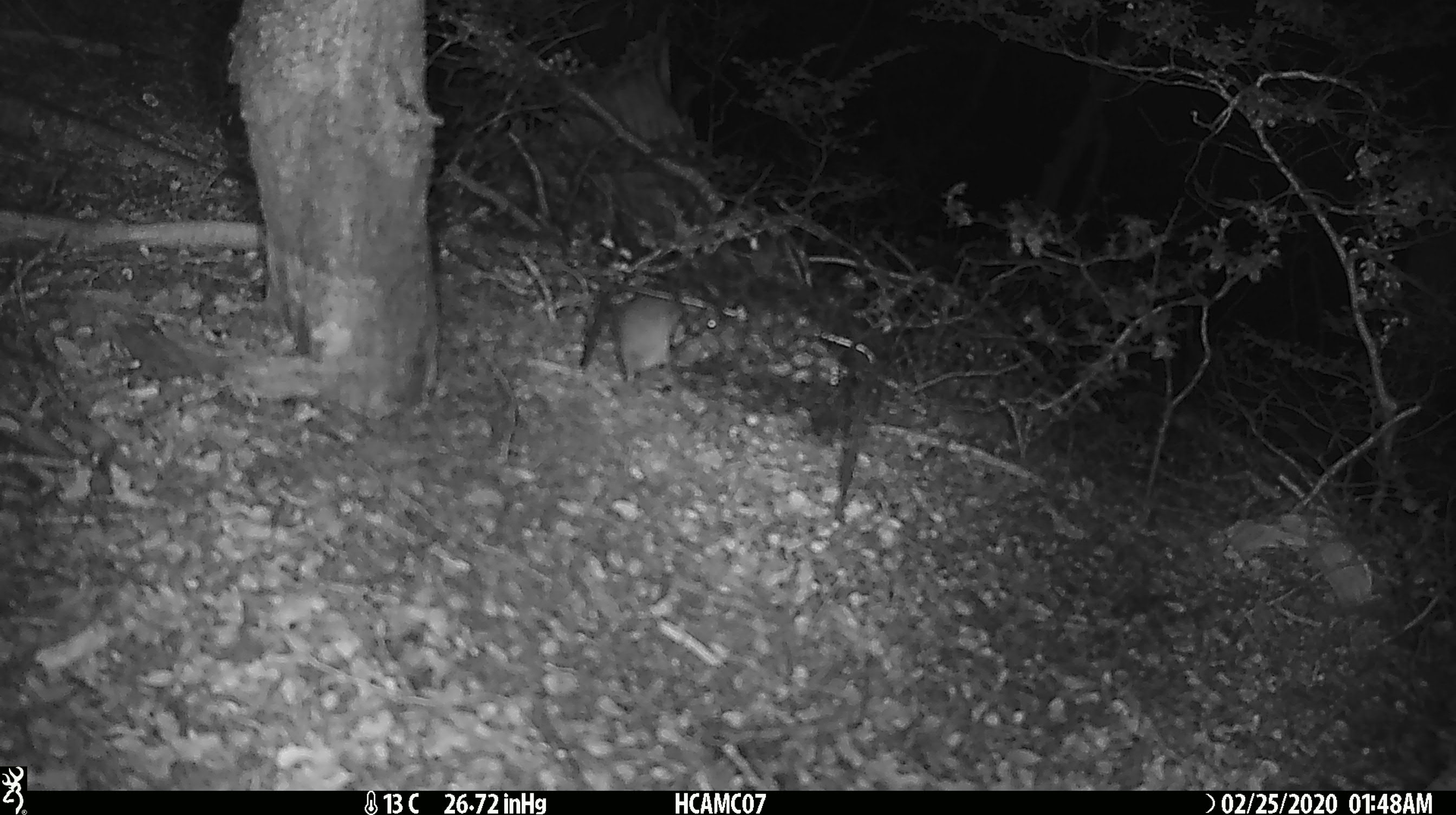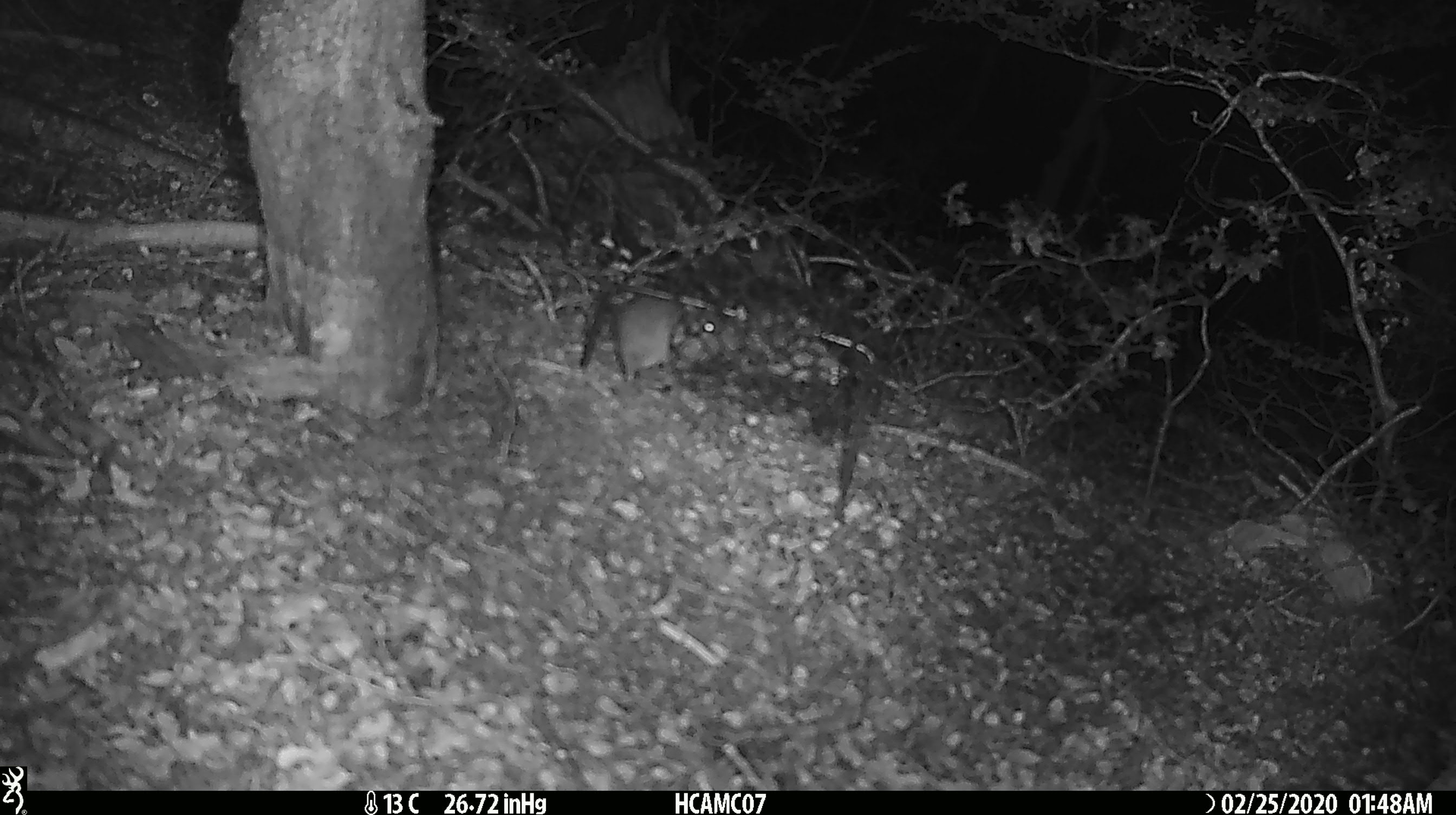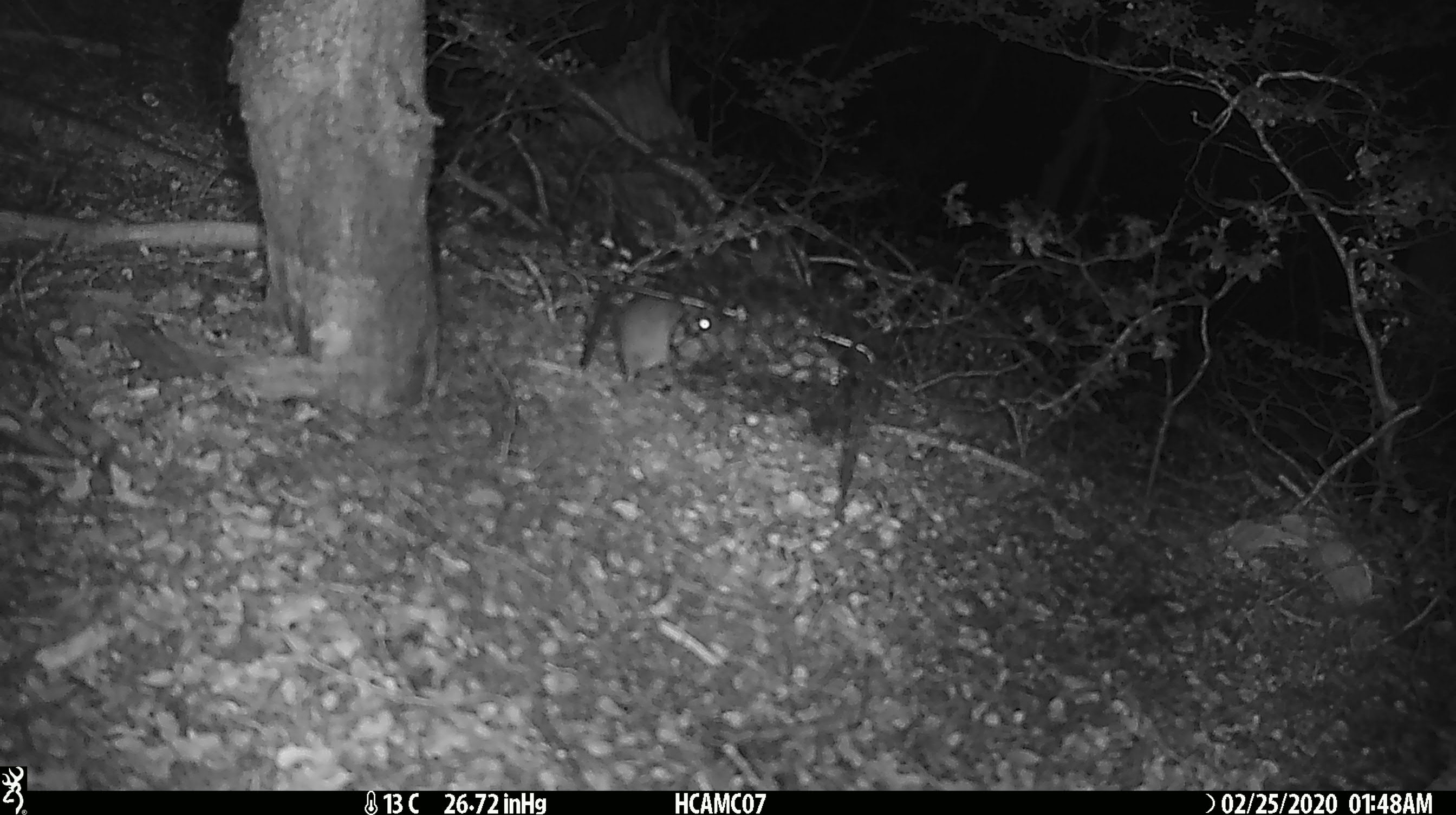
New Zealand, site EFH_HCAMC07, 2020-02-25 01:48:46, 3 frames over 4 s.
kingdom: Animalia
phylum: Chordata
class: Mammalia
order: Rodentia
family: Muridae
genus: Mus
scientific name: Mus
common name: mouse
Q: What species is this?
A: Mouse (Mus).